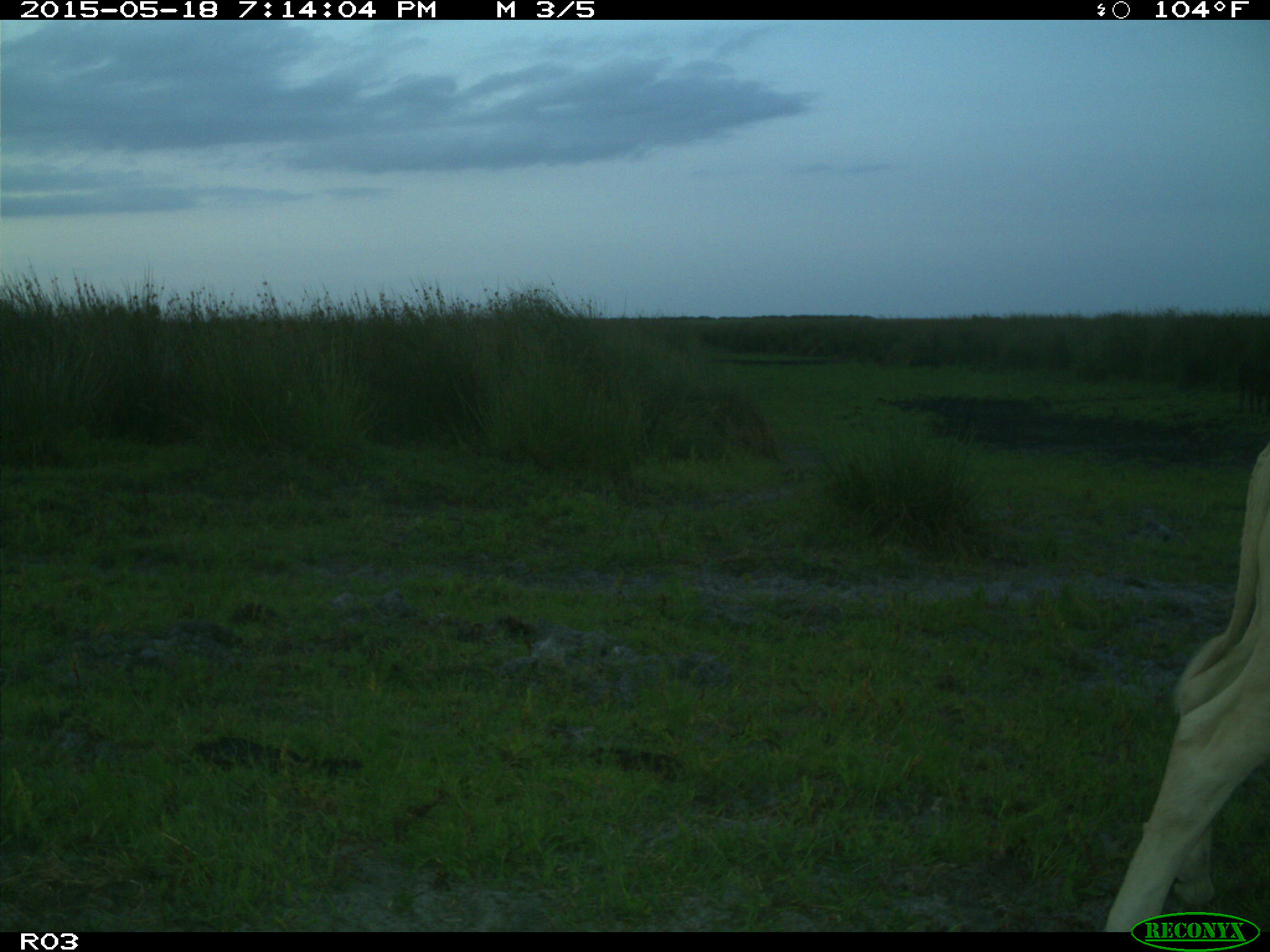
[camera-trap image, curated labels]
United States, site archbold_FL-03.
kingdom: Animalia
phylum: Chordata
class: Mammalia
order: Artiodactyla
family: Bovidae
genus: Bos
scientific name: Bos taurus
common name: domestic cow